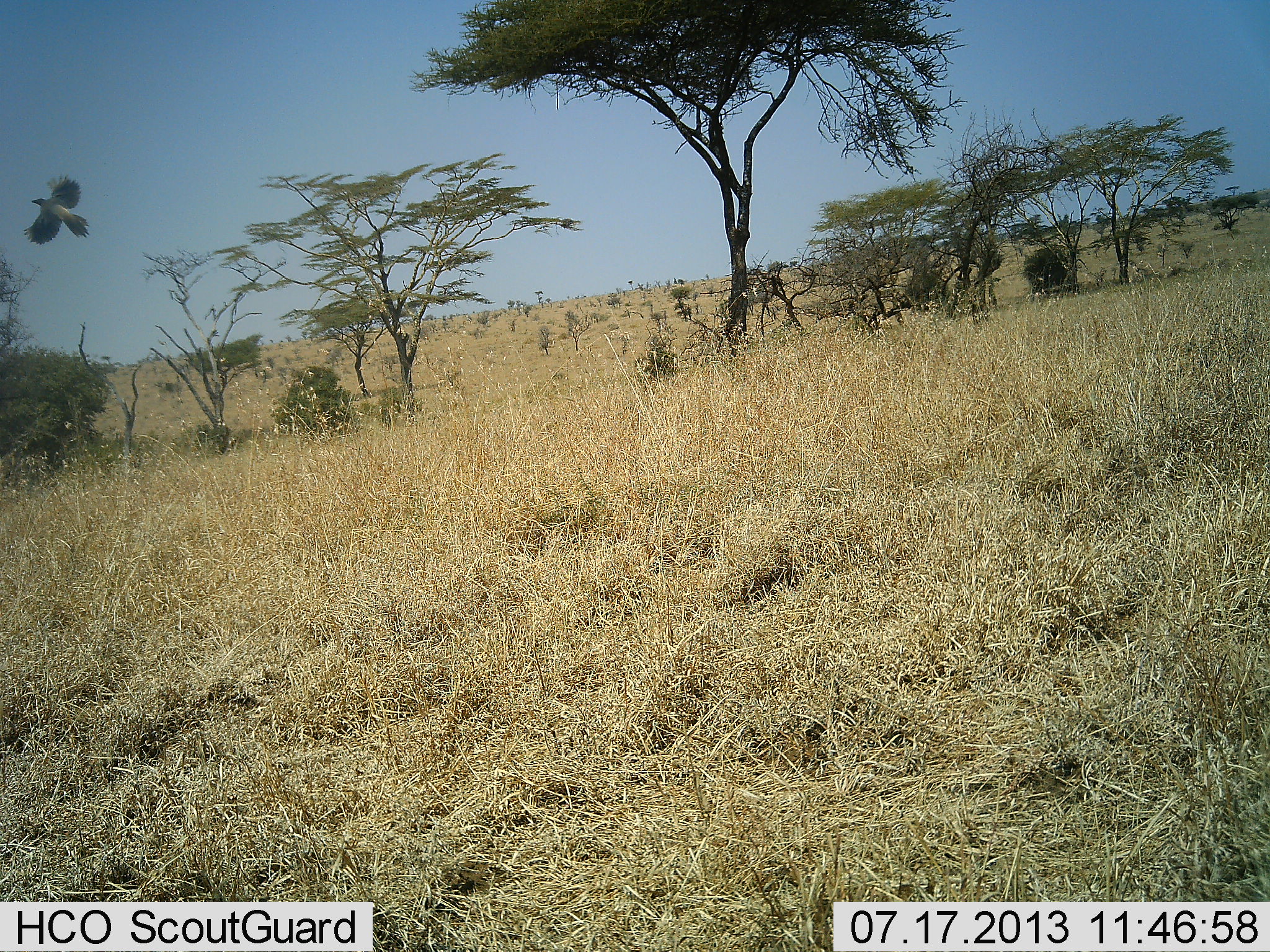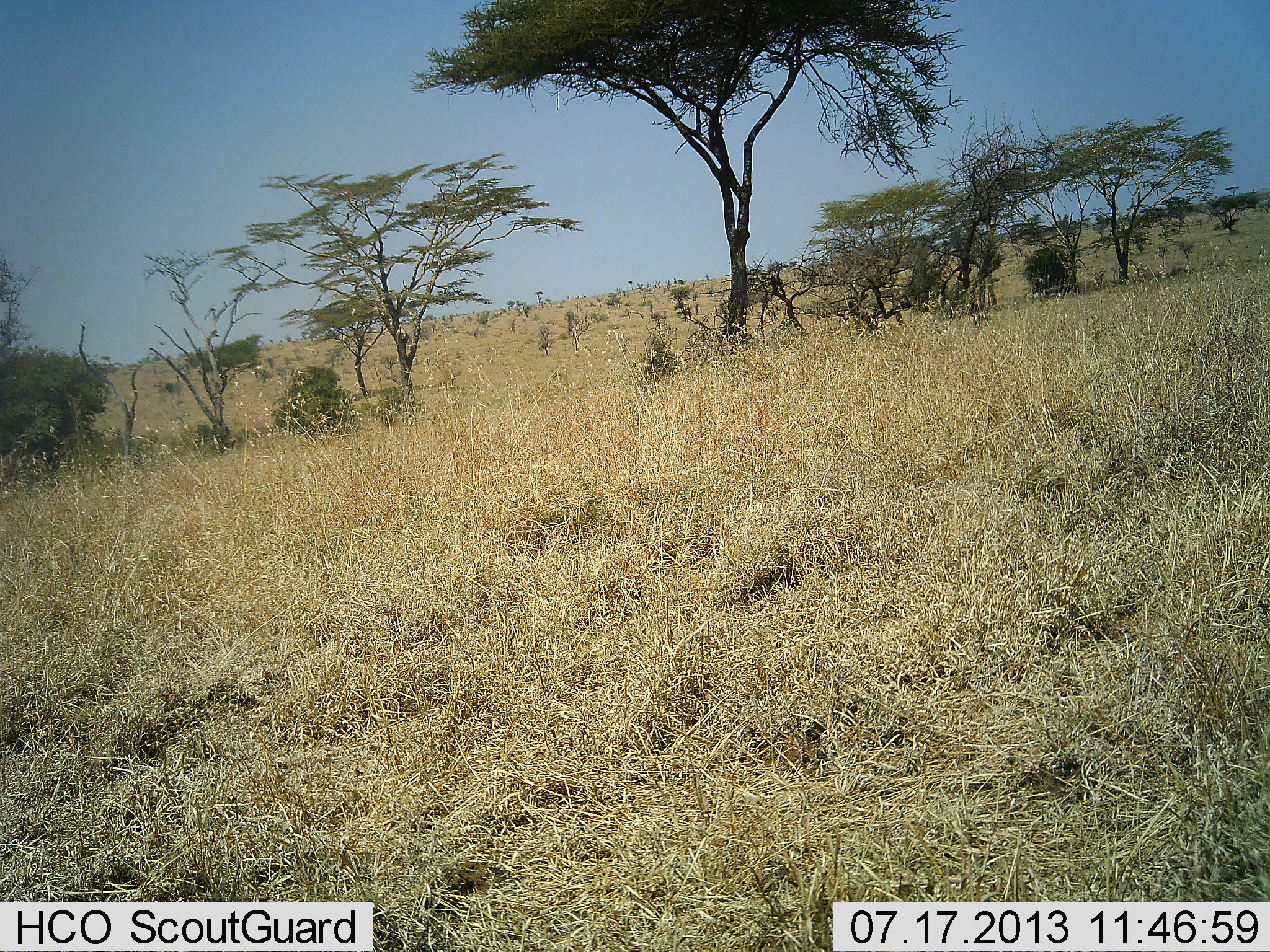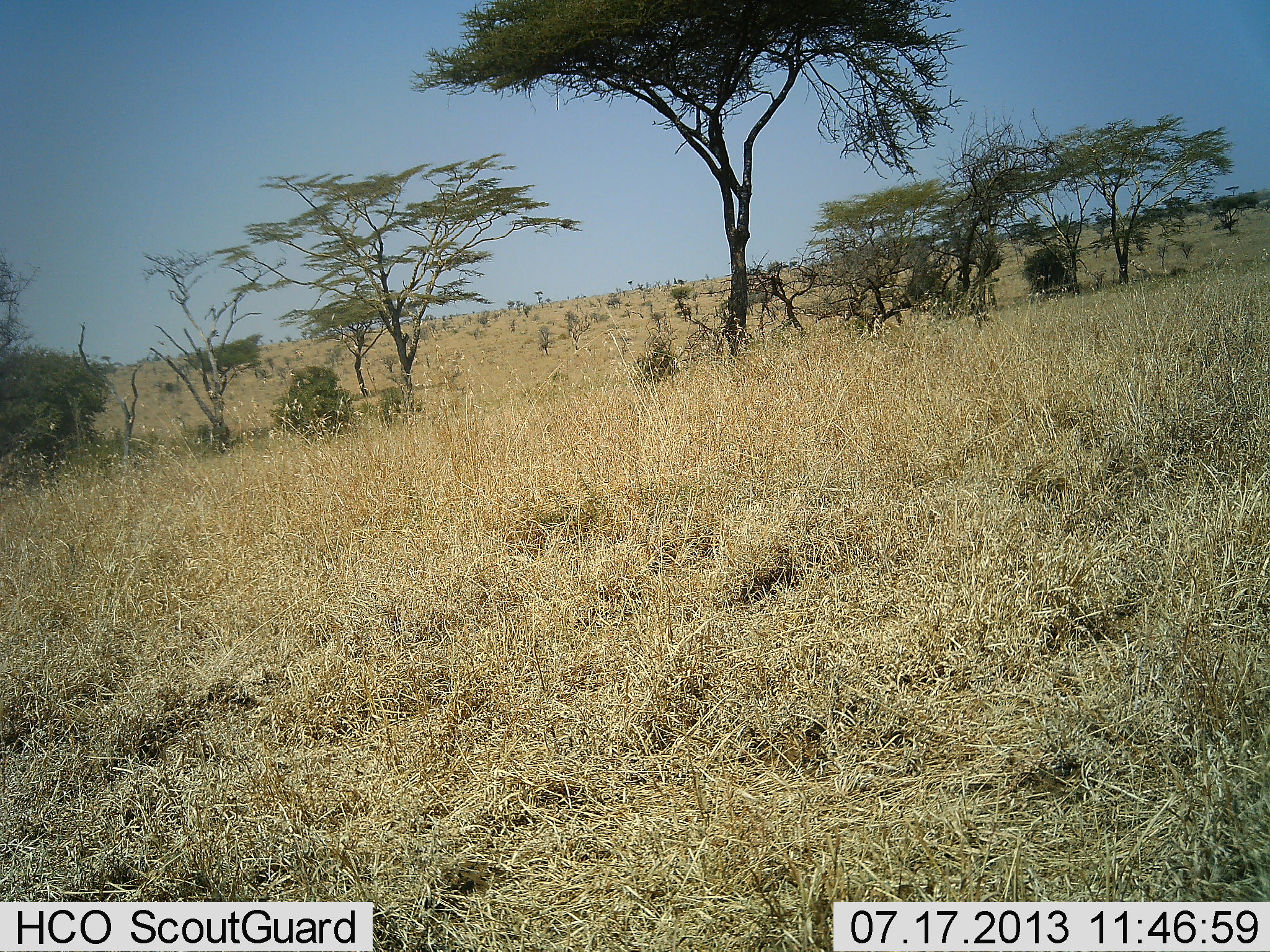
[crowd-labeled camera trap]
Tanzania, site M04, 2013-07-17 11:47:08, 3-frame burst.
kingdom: Animalia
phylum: Chordata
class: Aves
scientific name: Aves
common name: bird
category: otherbird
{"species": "otherbird (bird) (Aves)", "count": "1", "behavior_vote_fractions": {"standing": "0%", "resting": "0%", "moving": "100%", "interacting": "0%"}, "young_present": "0%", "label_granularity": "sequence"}